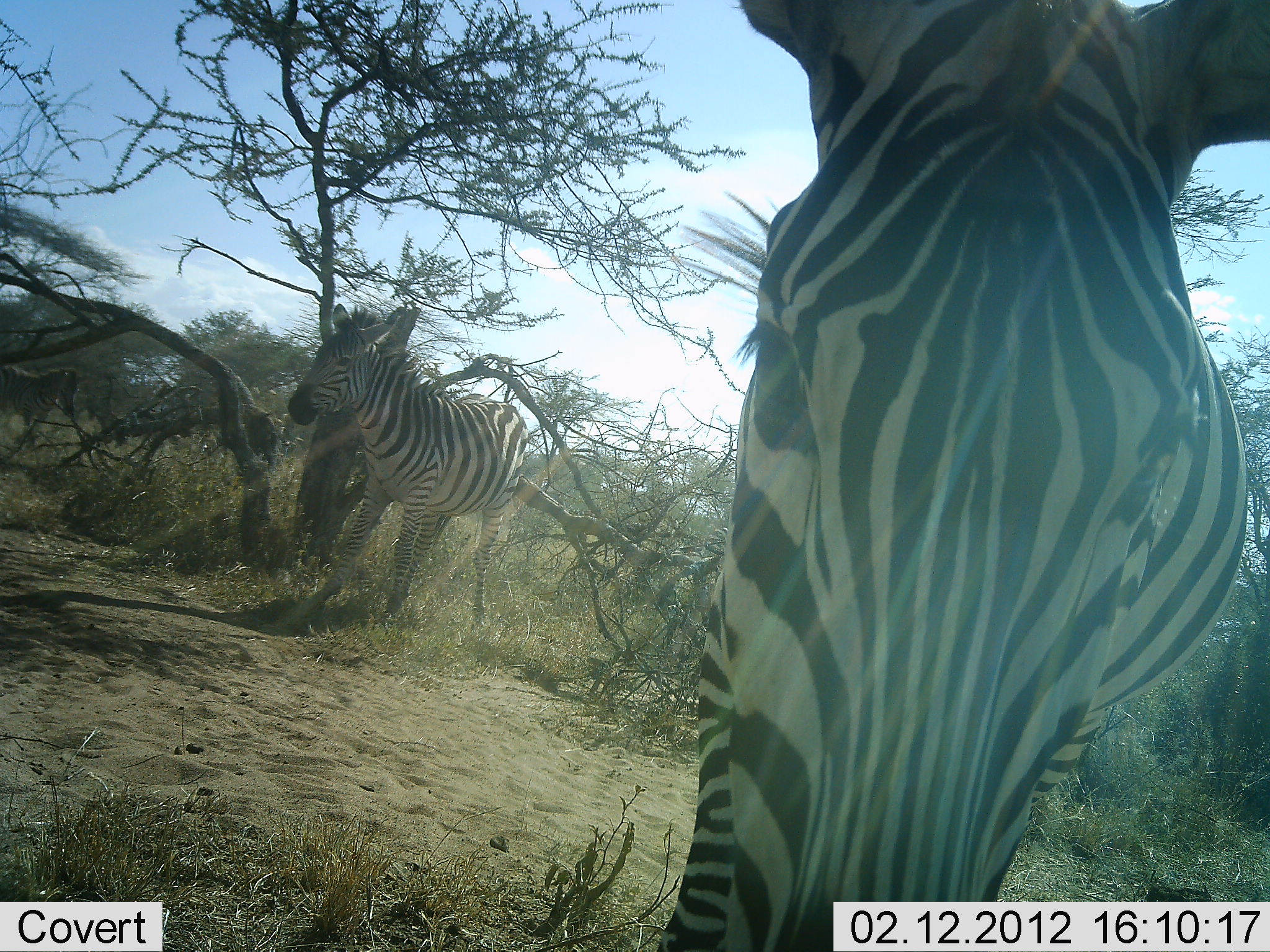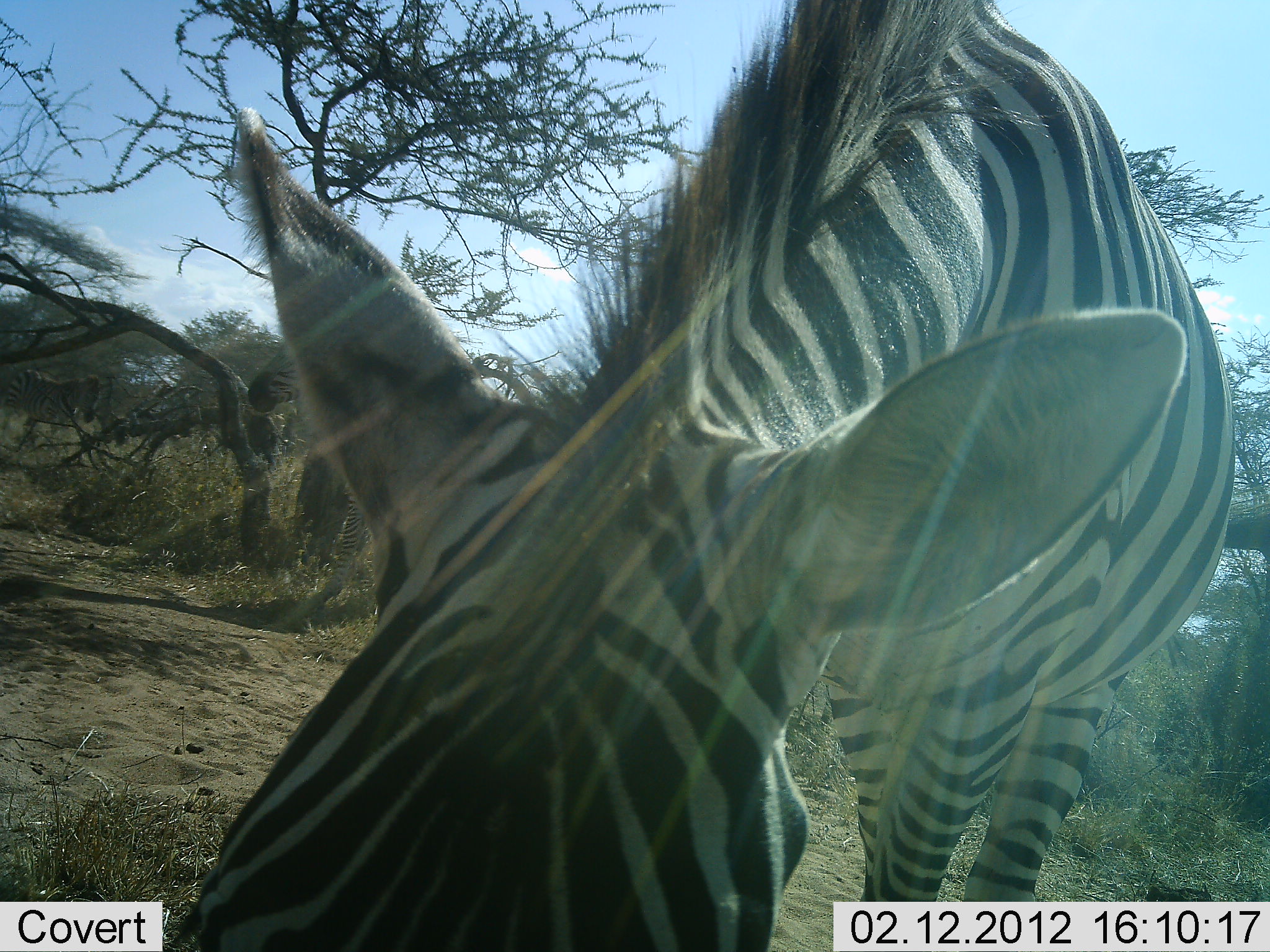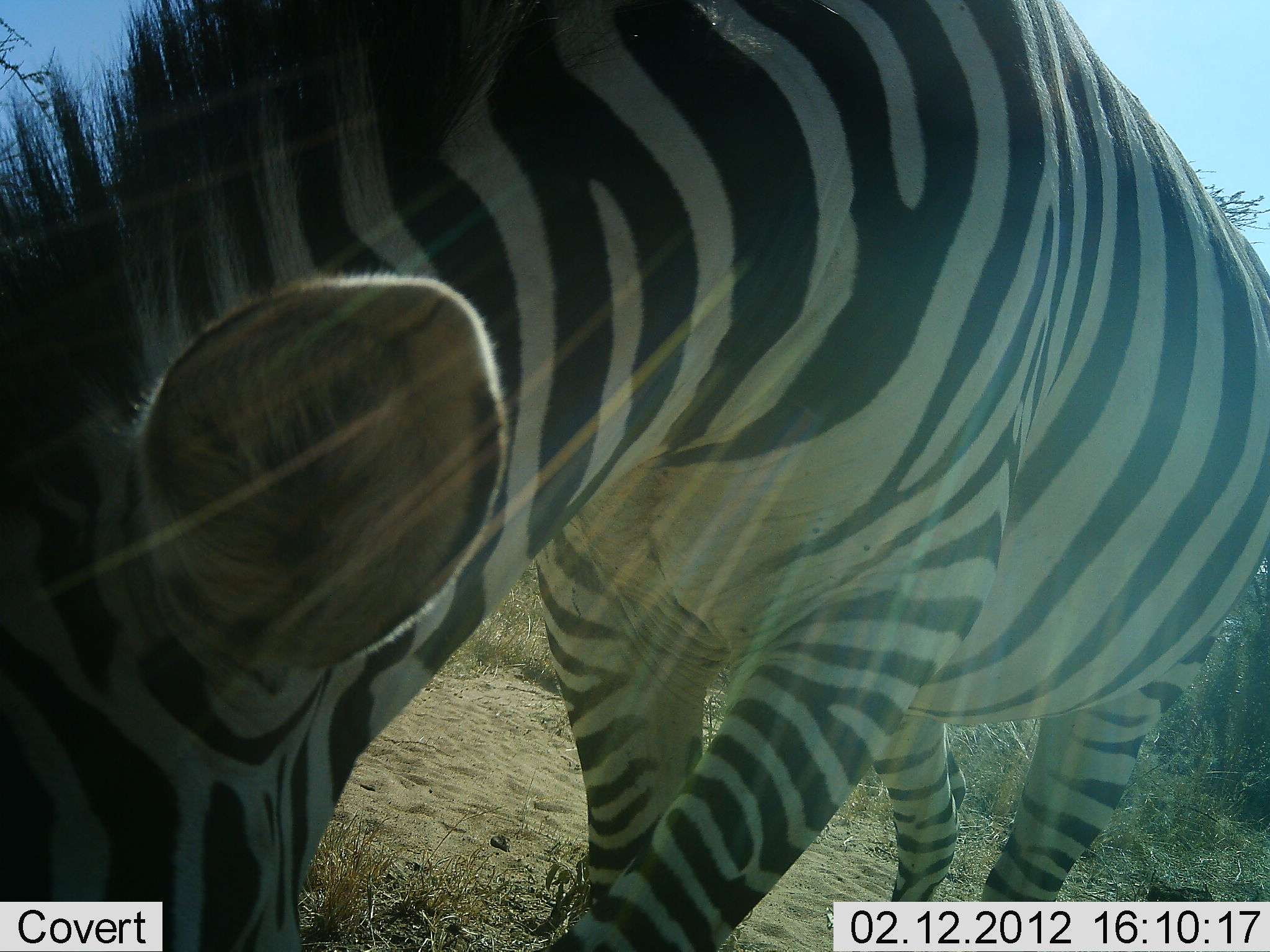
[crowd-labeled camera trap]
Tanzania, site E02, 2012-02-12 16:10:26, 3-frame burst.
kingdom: Animalia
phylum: Chordata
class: Mammalia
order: Perissodactyla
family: Equidae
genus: Equus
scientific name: Equus quagga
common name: plains zebra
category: zebra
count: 2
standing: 47%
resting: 0%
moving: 42%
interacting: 0%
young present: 5%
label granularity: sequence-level